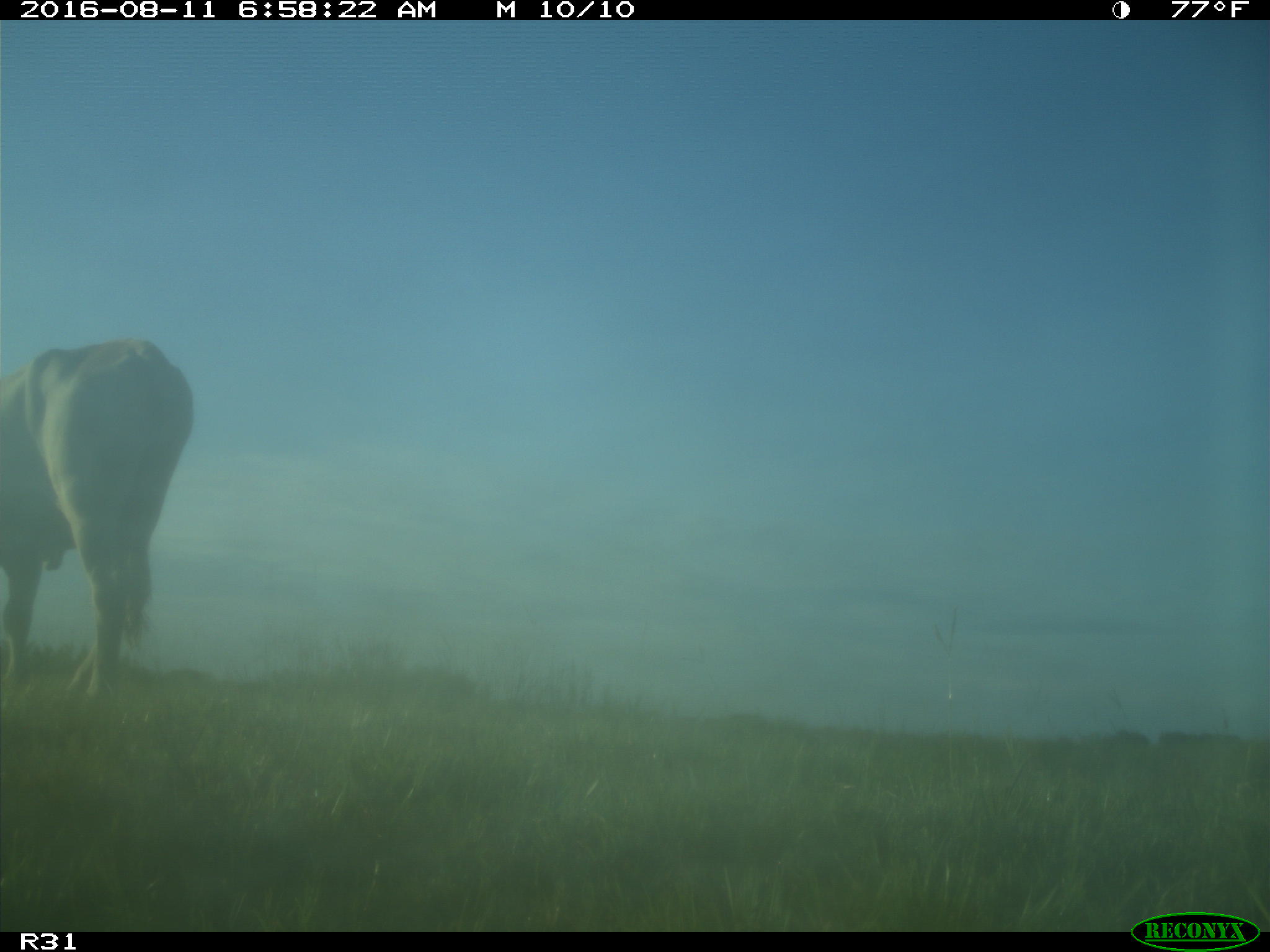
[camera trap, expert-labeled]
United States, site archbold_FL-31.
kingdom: Animalia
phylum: Chordata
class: Mammalia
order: Artiodactyla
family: Bovidae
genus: Bos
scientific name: Bos taurus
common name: domestic cow